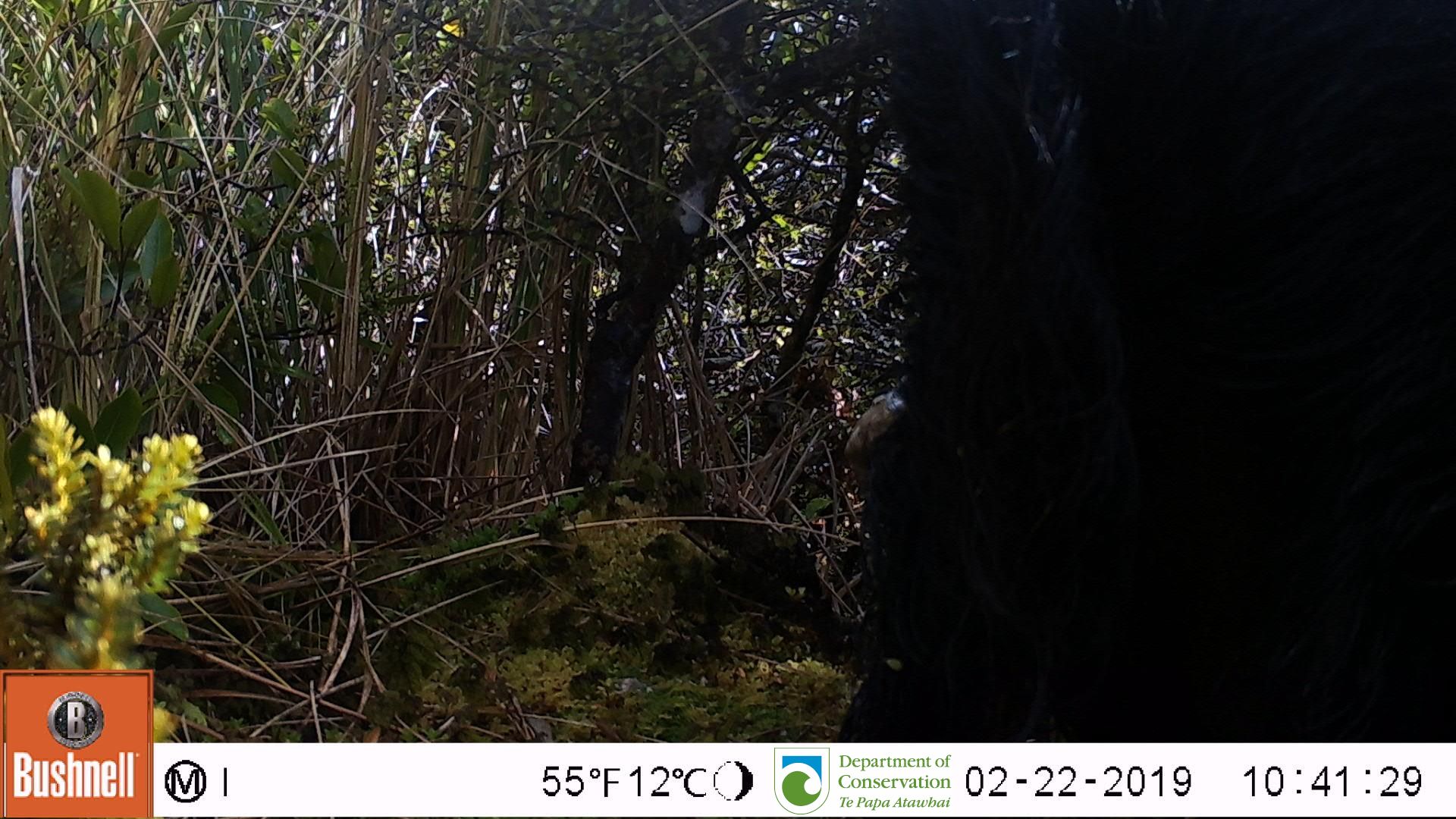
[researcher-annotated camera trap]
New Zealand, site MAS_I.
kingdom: Animalia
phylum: Chordata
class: Mammalia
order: Artiodactyla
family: Suidae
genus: Sus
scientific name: Sus scrofa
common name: pig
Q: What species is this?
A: Pig (Sus scrofa).